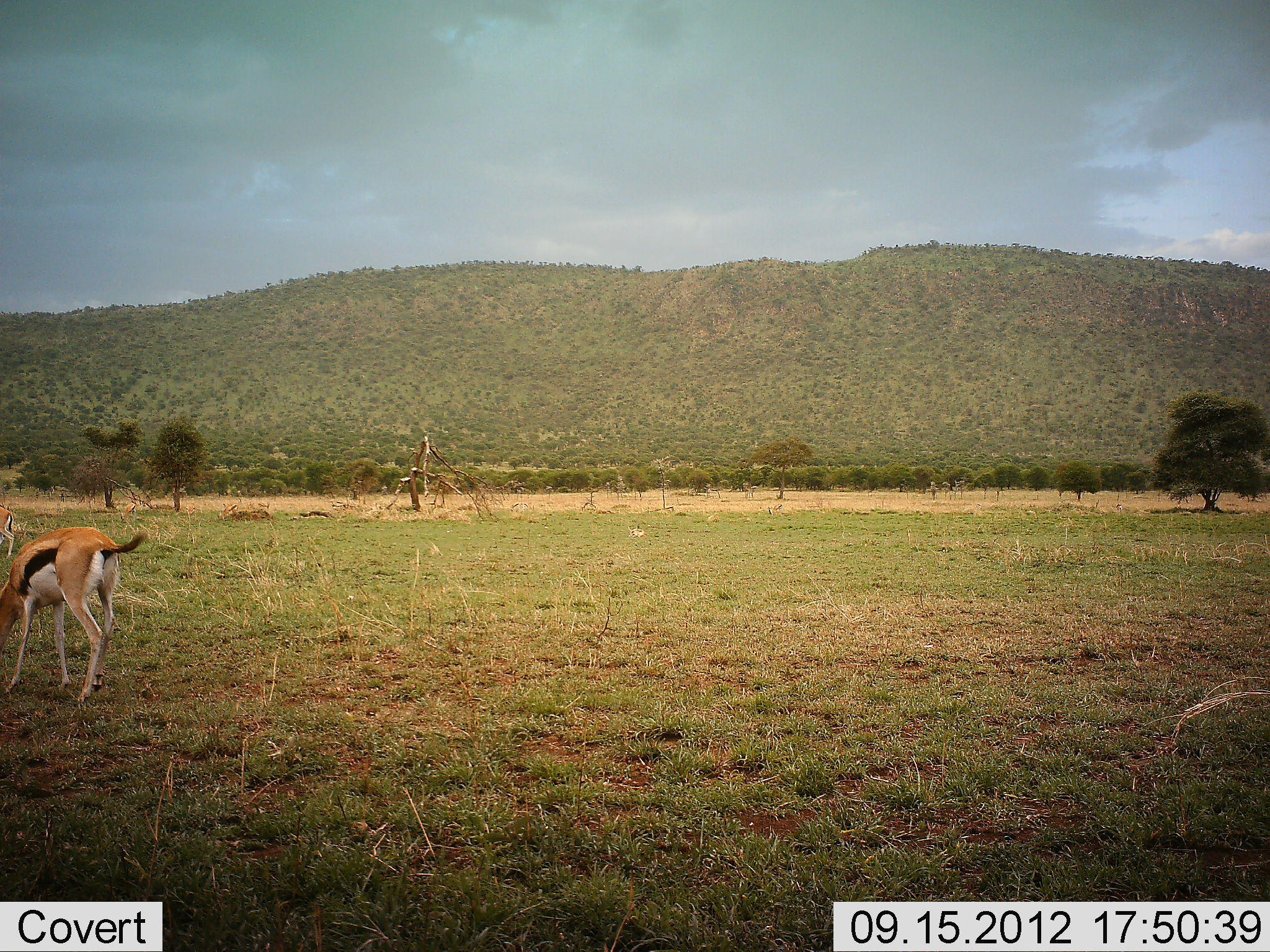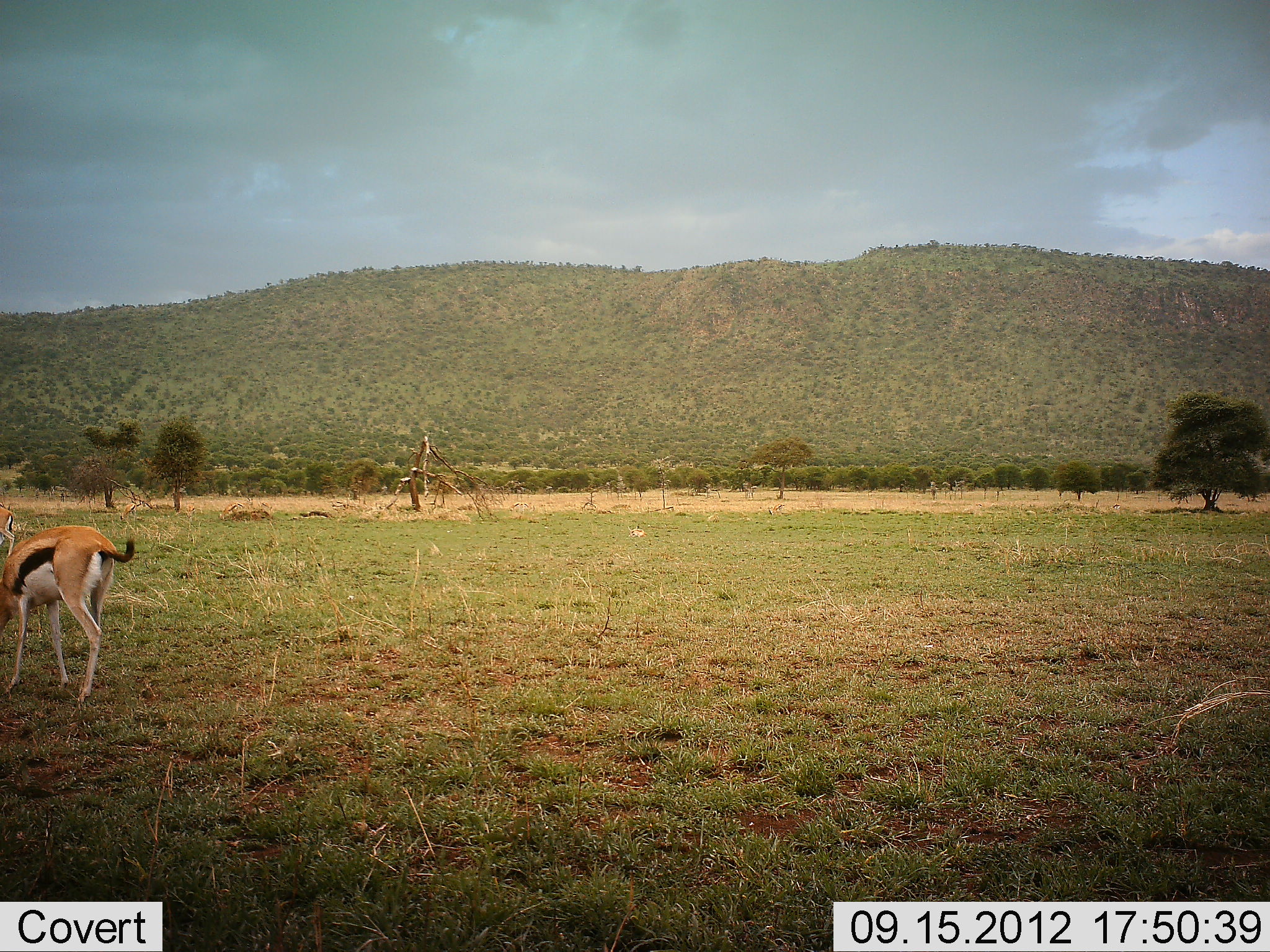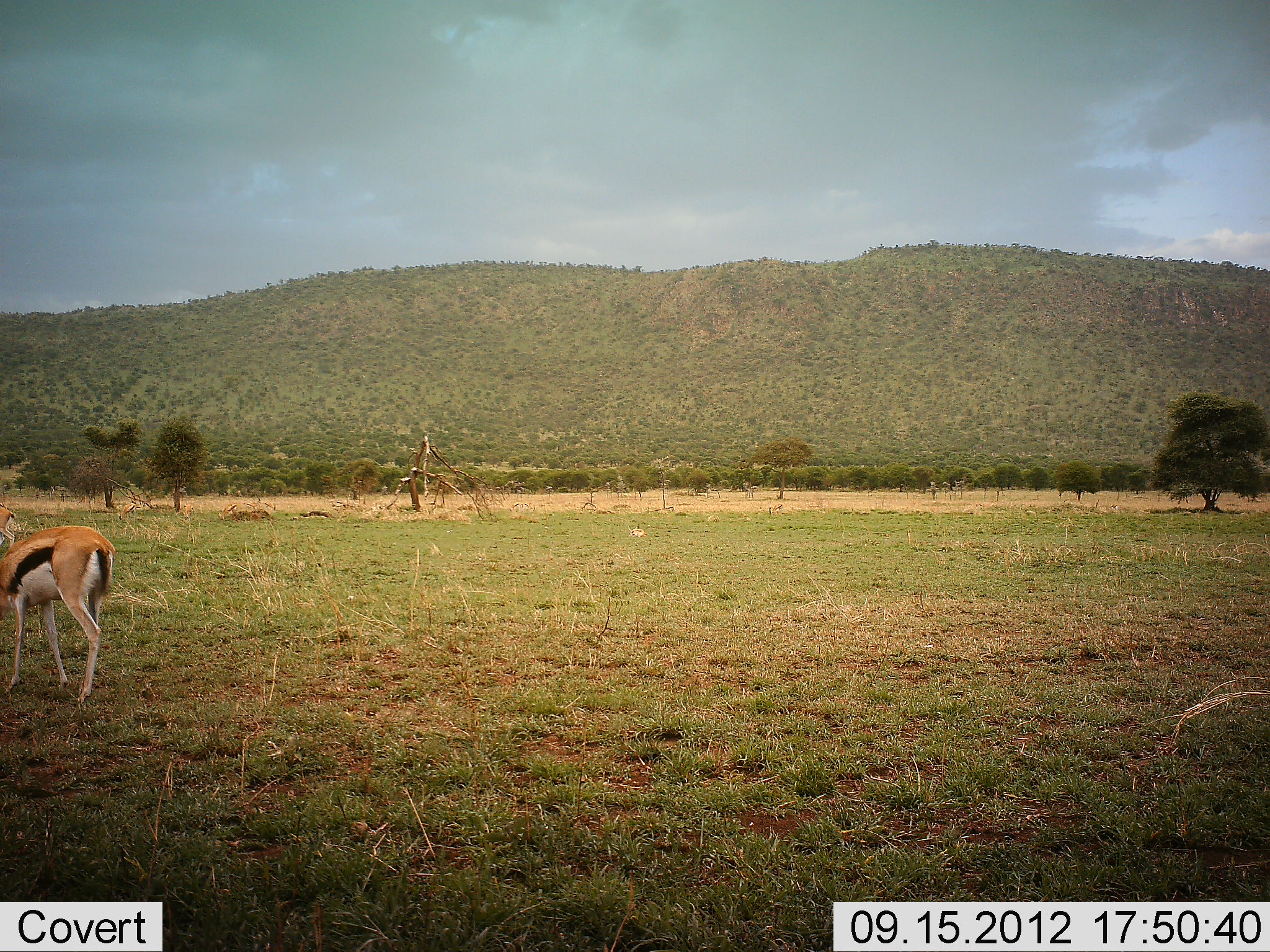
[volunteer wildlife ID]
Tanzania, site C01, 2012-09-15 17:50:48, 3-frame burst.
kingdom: Animalia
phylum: Chordata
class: Mammalia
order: Artiodactyla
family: Bovidae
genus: Eudorcas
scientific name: Eudorcas thomsonii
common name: thomson's gazelle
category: gazellethomsons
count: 2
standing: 60%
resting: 0%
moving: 20%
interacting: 0%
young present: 0%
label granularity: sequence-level